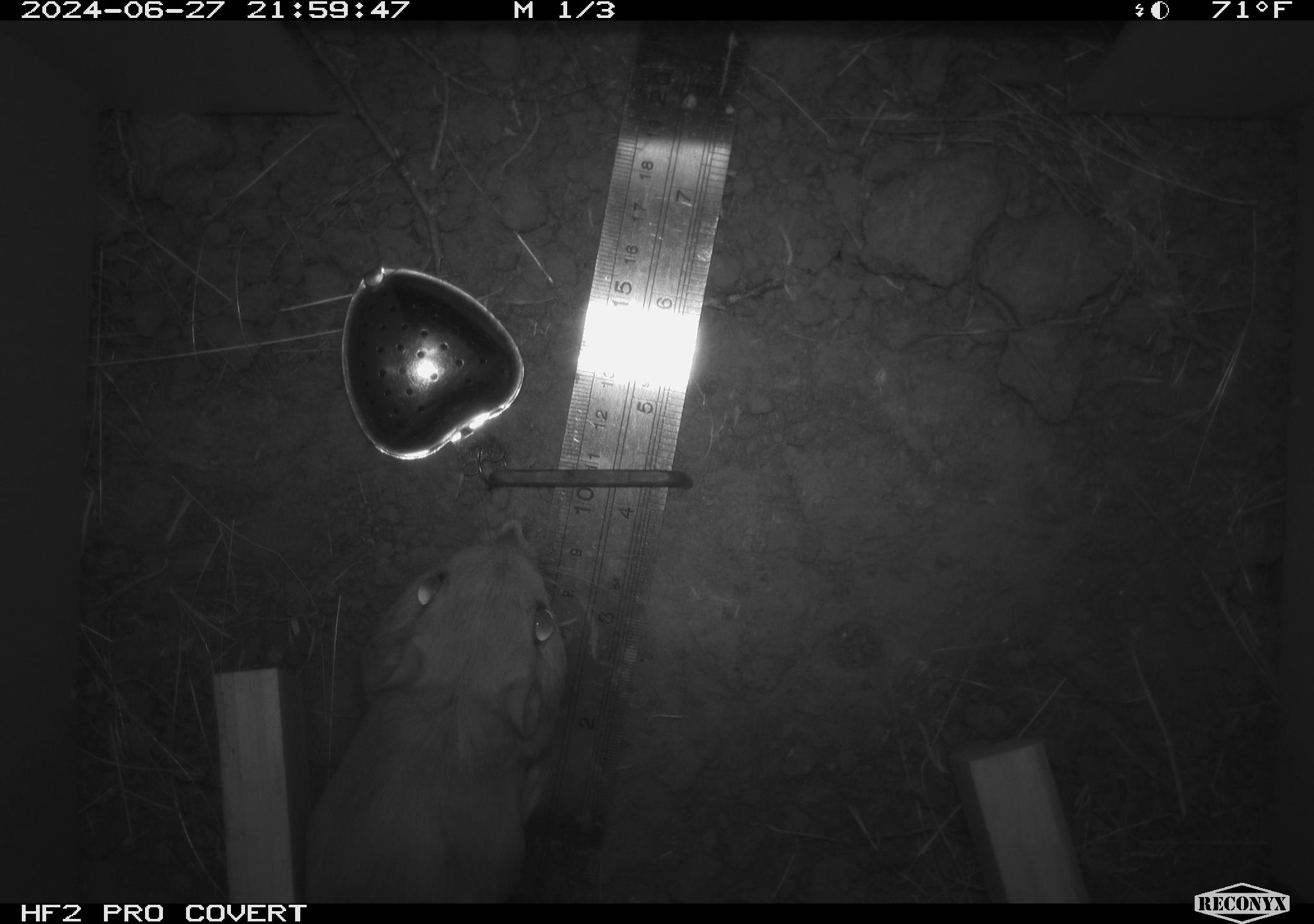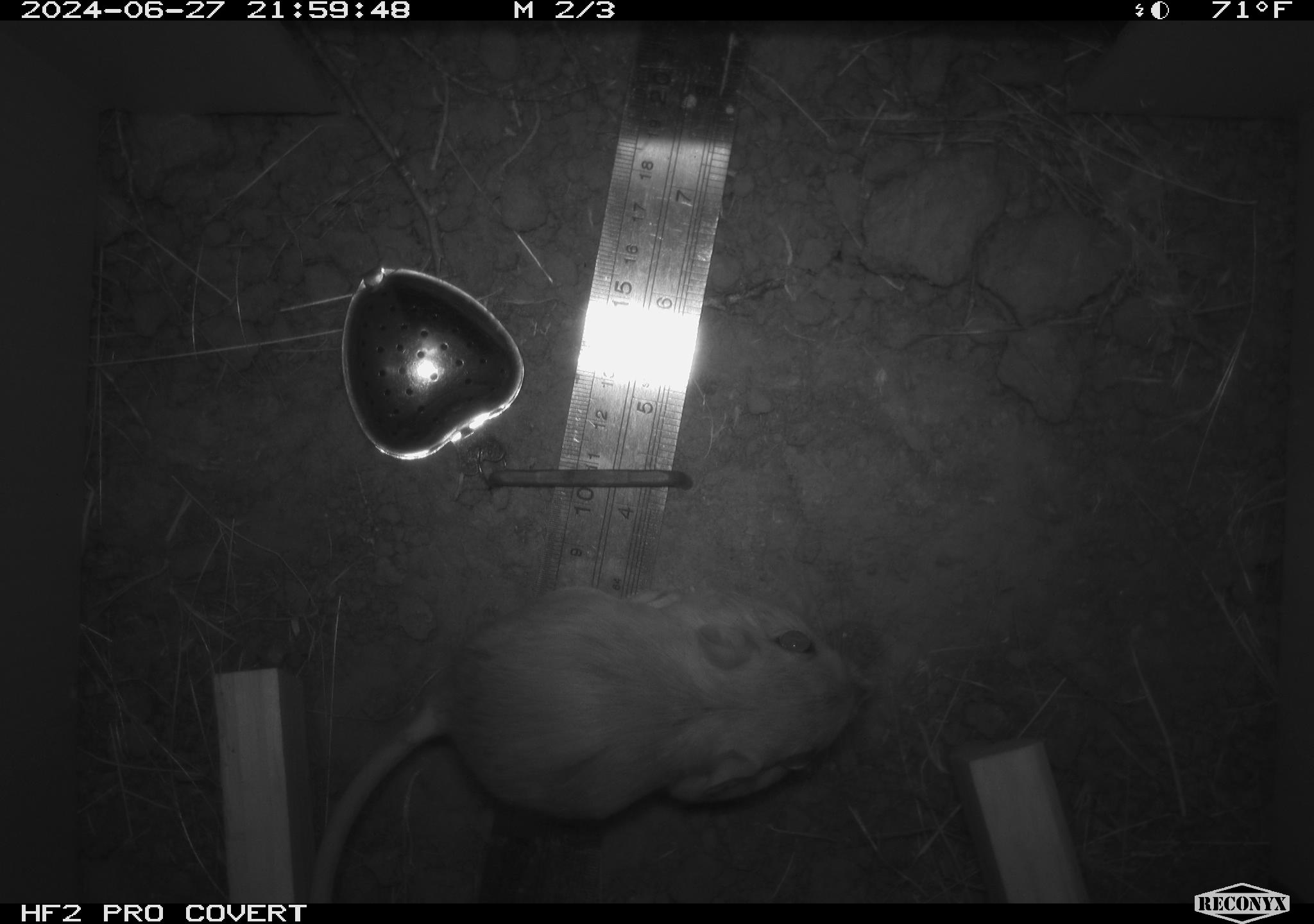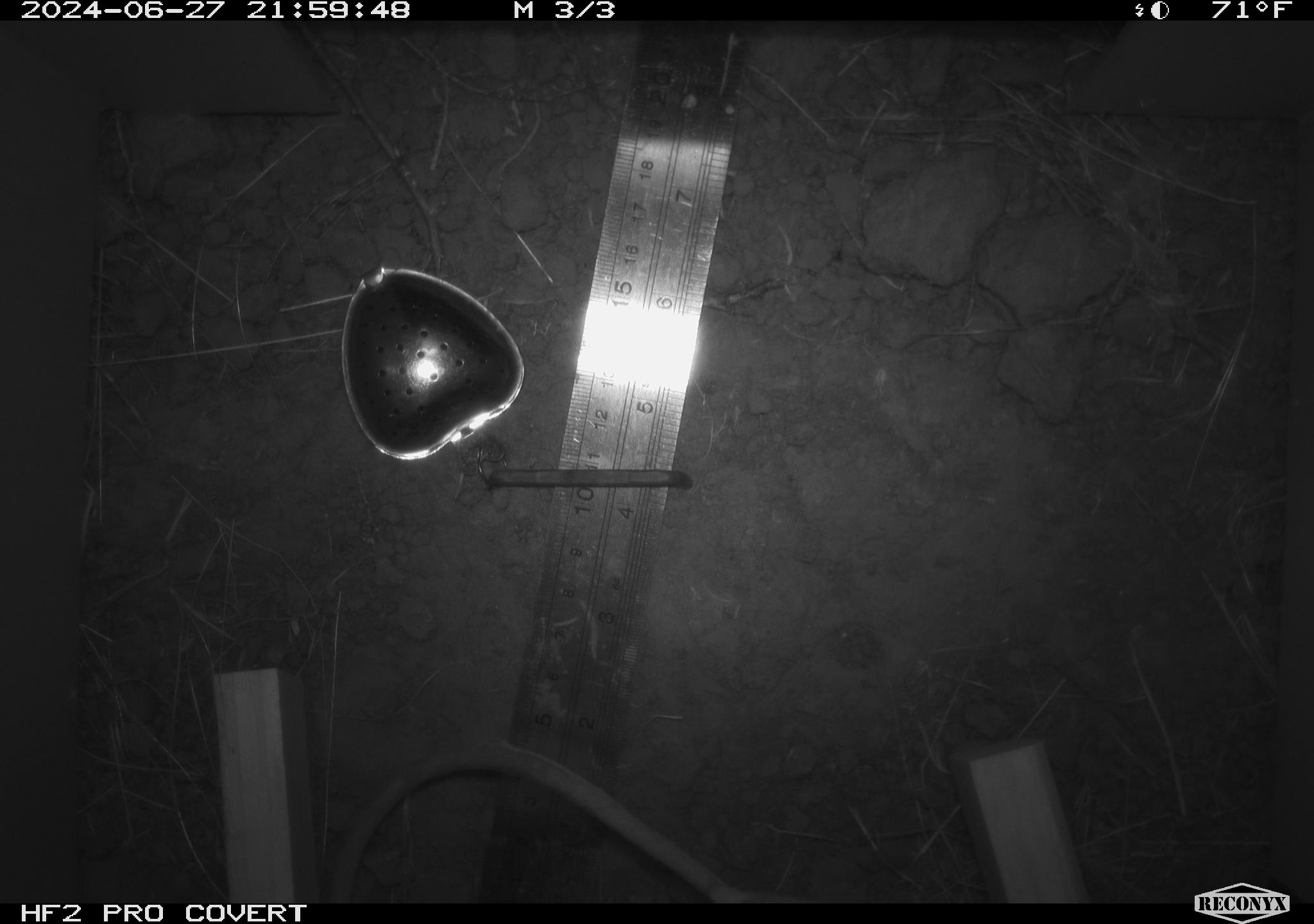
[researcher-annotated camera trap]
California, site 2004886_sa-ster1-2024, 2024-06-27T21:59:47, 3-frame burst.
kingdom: Animalia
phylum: Chordata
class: Mammalia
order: Rodentia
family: Heteromyidae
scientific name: Heteromyidae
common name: kangaroo rats and pocket mice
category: heteromyidae family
Heteromyidae family (kangaroo rats and pocket mice) (Heteromyidae).